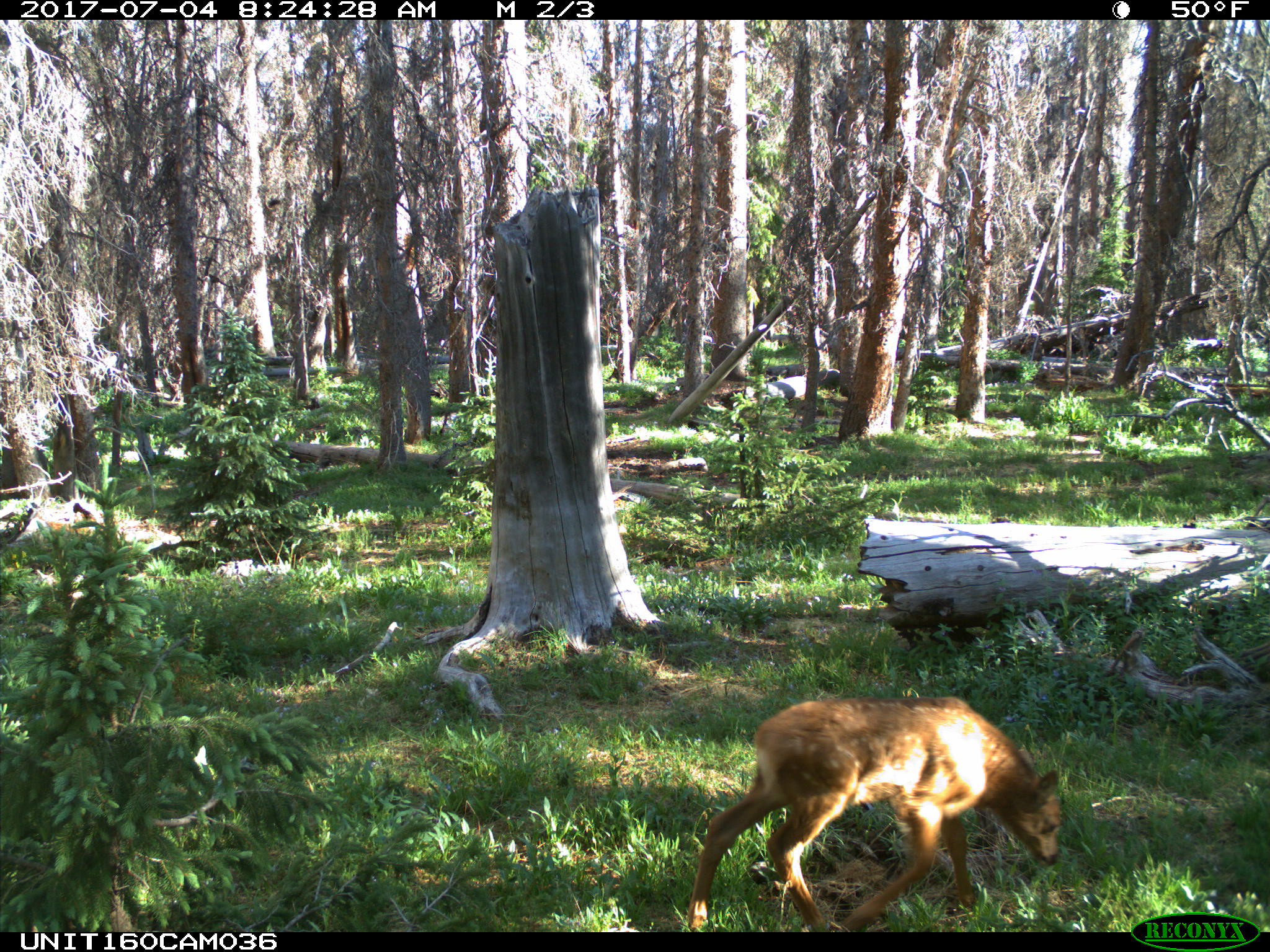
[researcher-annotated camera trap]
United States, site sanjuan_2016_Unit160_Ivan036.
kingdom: Animalia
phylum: Chordata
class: Mammalia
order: Artiodactyla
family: Cervidae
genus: Cervus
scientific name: Cervus elaphus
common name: red deer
Cervus elaphus (red deer).